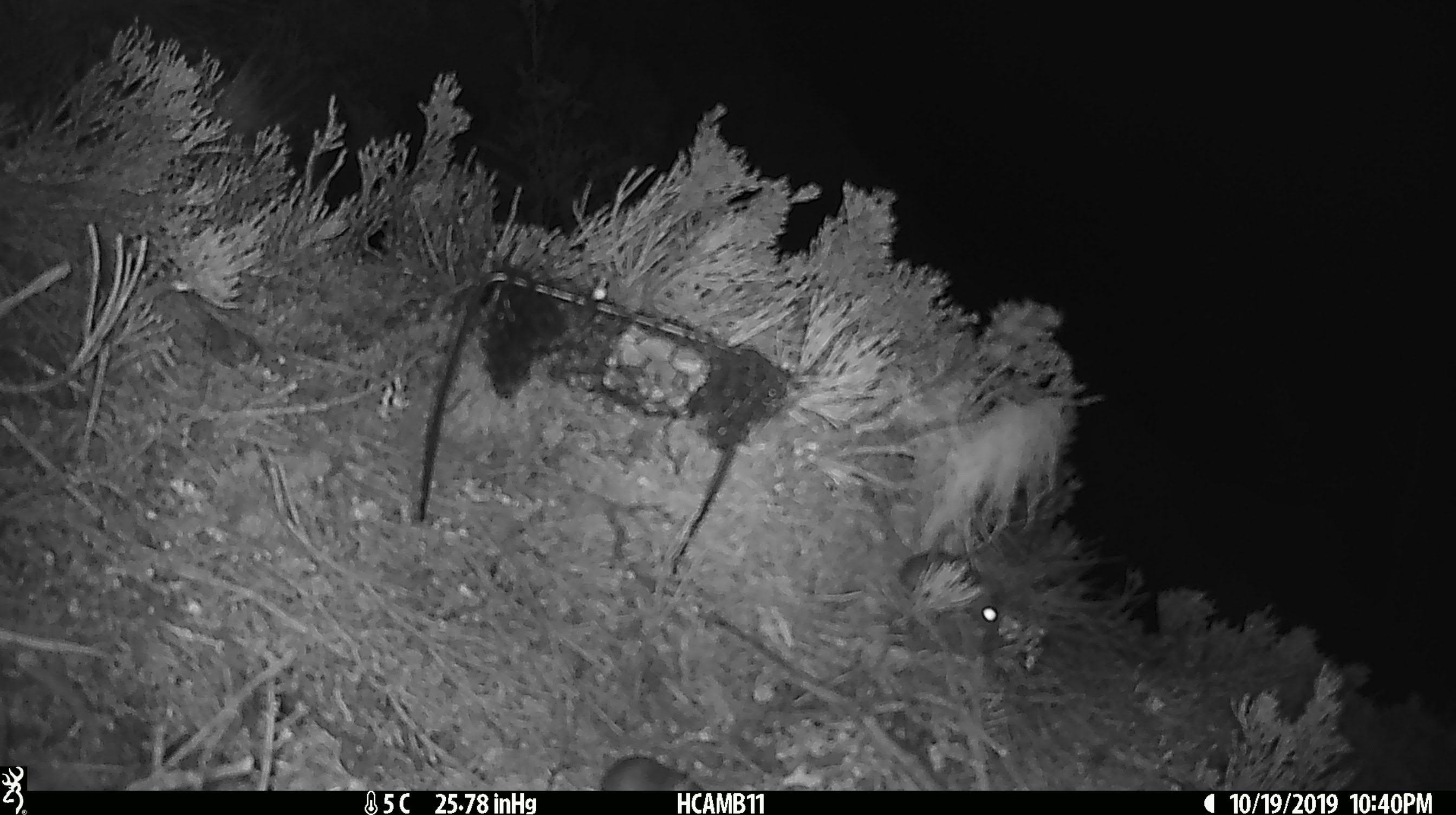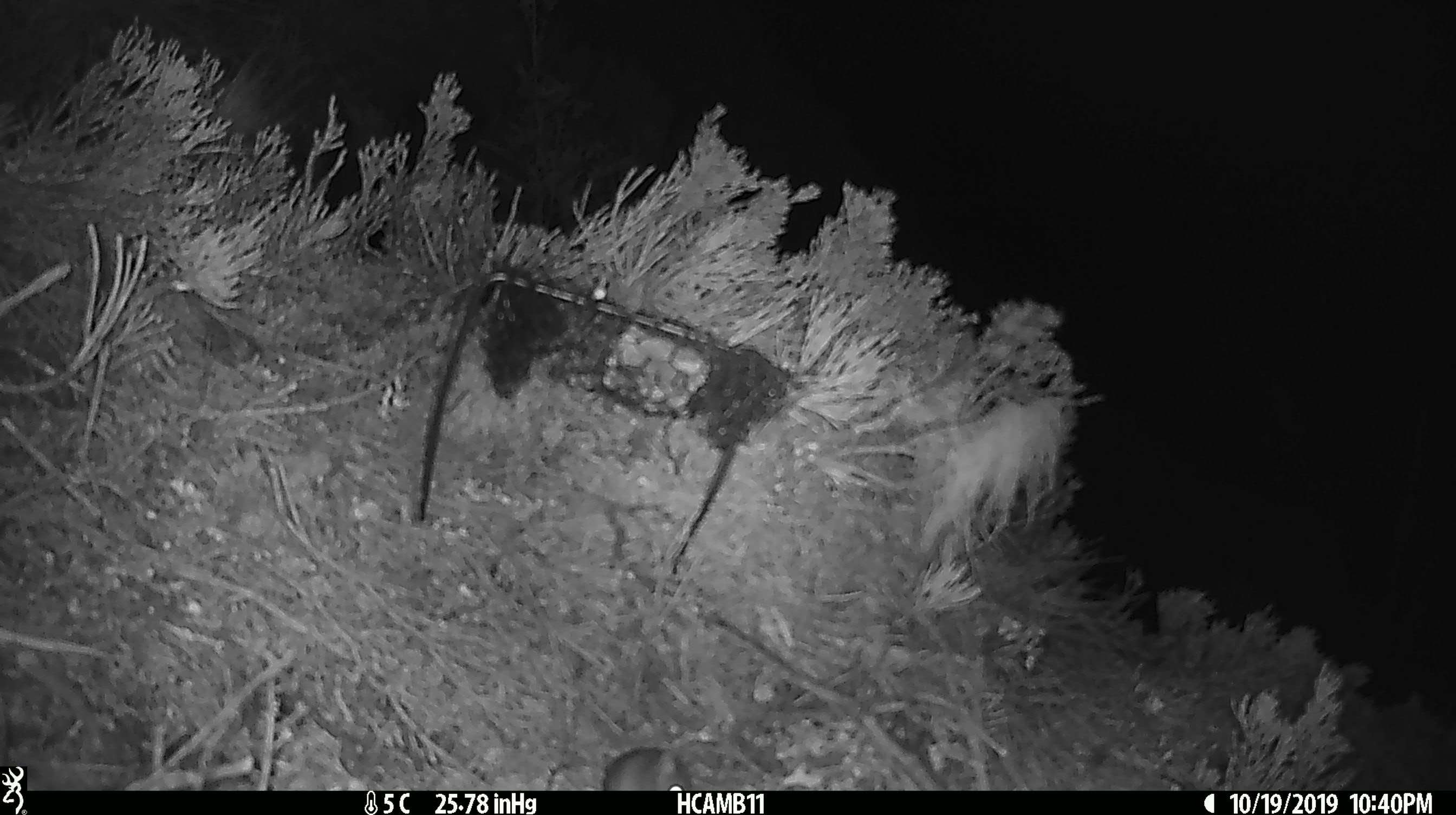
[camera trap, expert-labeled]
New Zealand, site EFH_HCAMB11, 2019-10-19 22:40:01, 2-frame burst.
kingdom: Animalia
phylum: Chordata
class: Mammalia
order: Rodentia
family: Muridae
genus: Mus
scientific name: Mus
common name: mouse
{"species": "mouse (Mus)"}